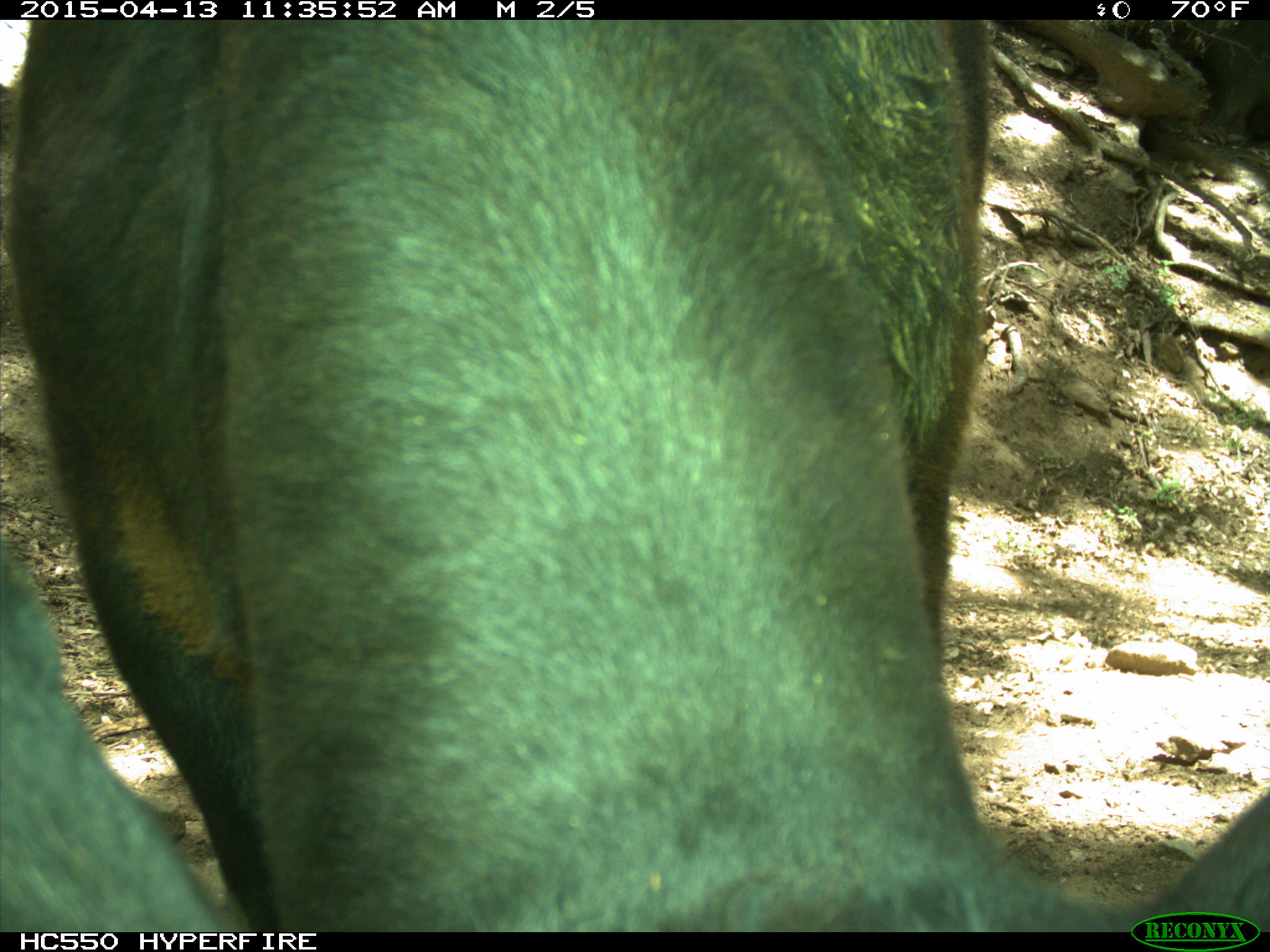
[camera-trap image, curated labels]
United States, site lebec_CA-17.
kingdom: Animalia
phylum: Chordata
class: Mammalia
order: Artiodactyla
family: Bovidae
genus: Bos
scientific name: Bos taurus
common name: domestic cow